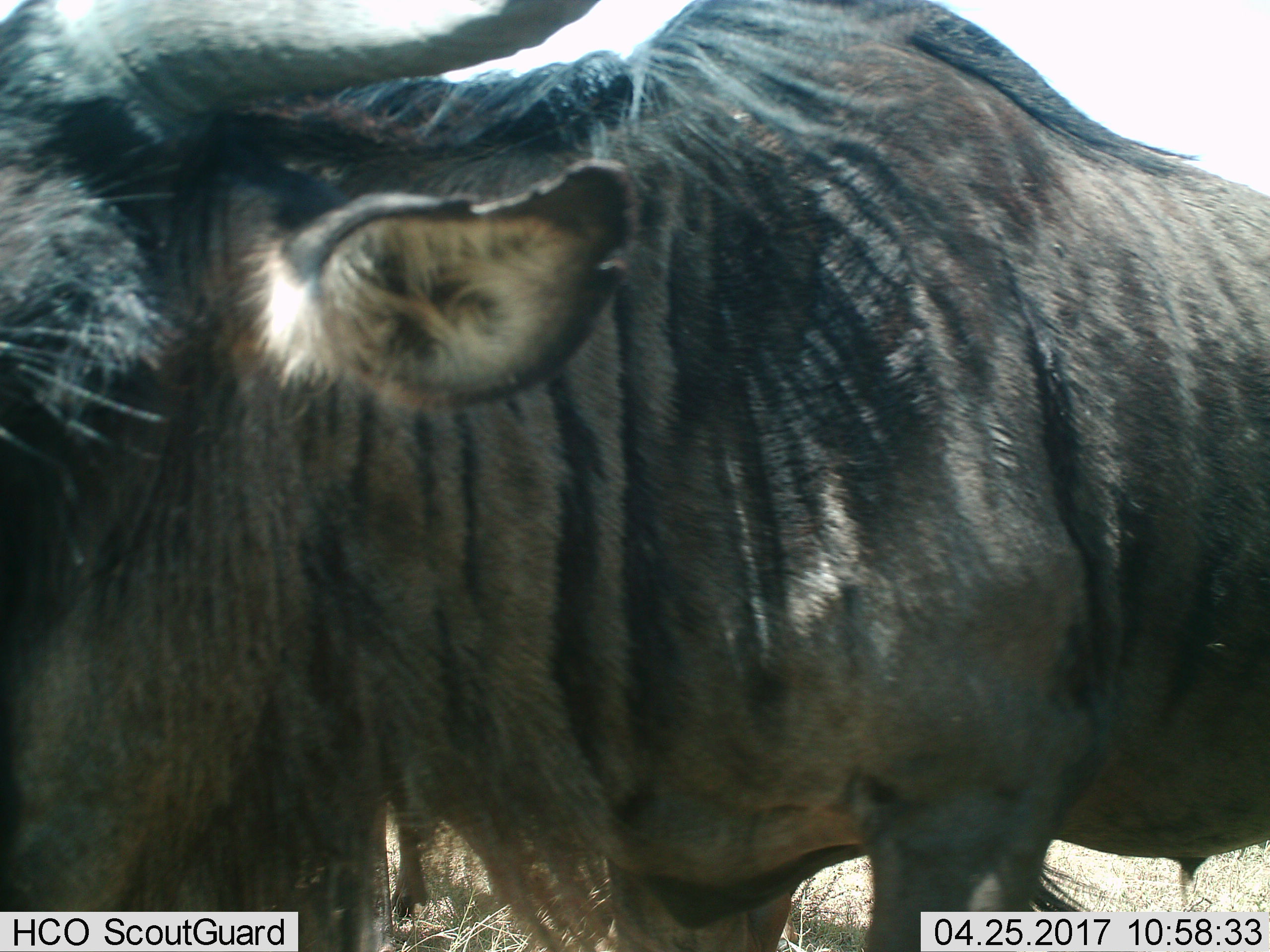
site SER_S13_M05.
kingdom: Animalia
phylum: Chordata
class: Mammalia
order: Artiodactyla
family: Bovidae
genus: Connochaetes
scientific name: Connochaetes taurinus taurinus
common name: blue wildebeest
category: wildebeestblue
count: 1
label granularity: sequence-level